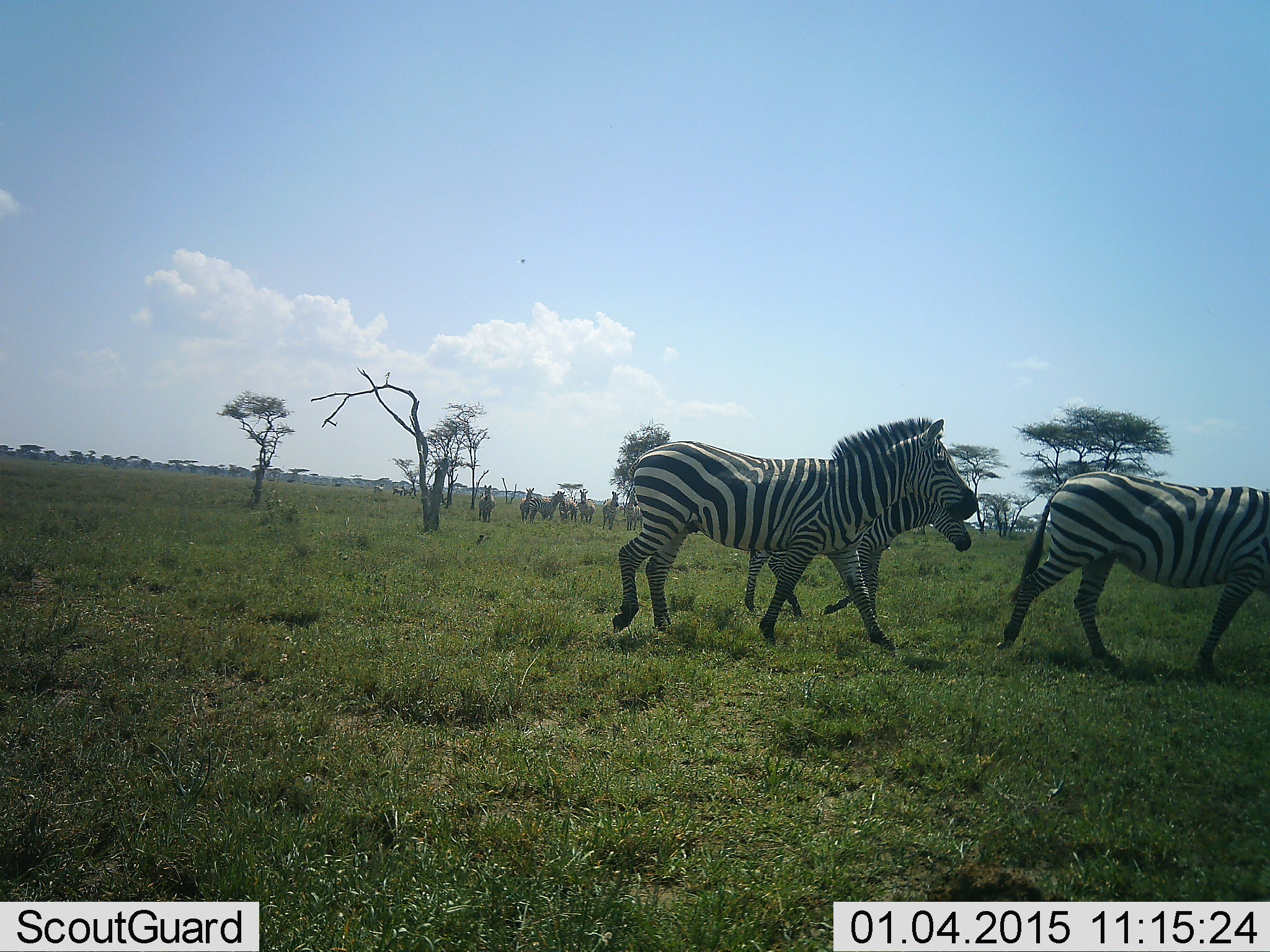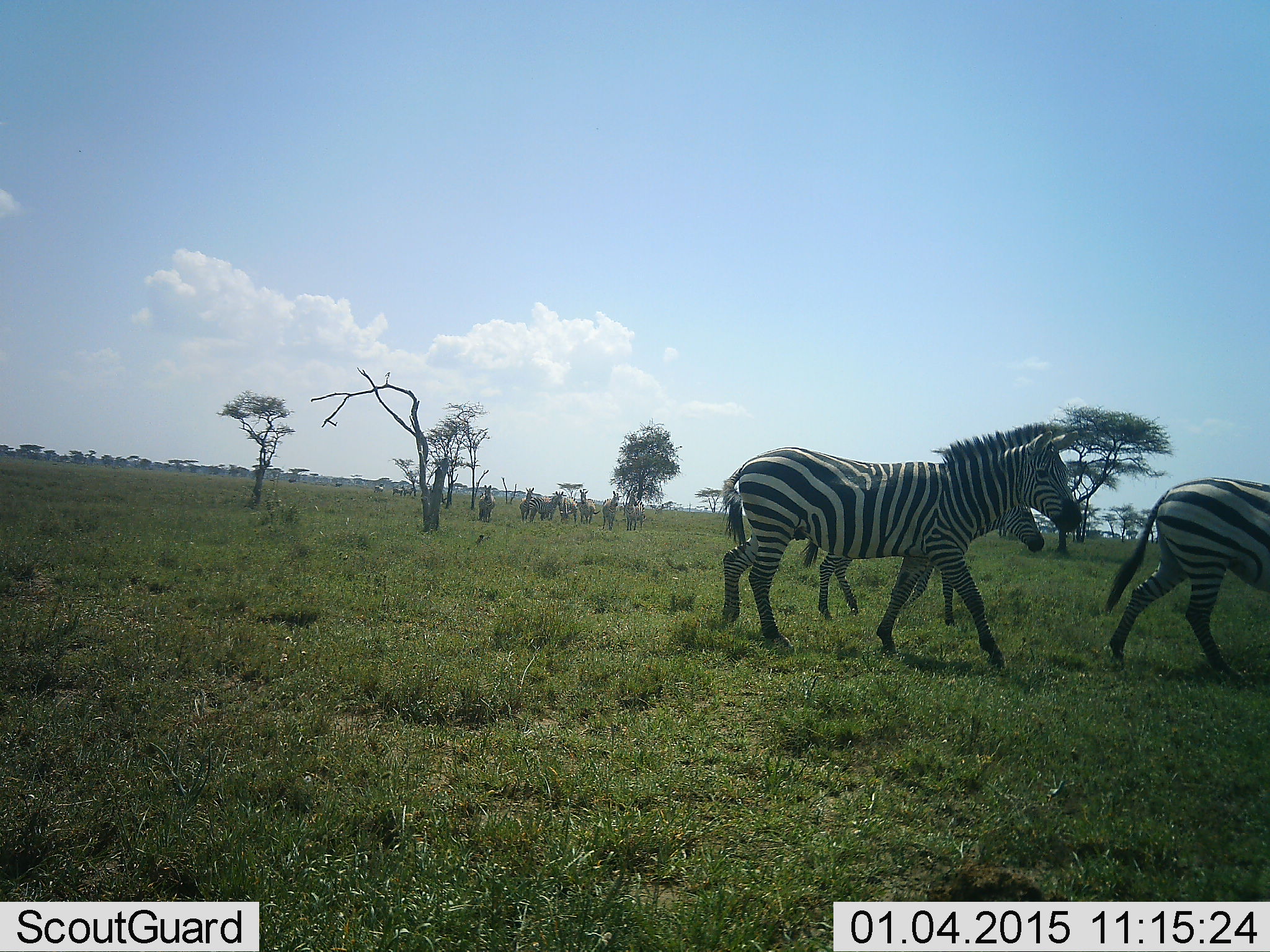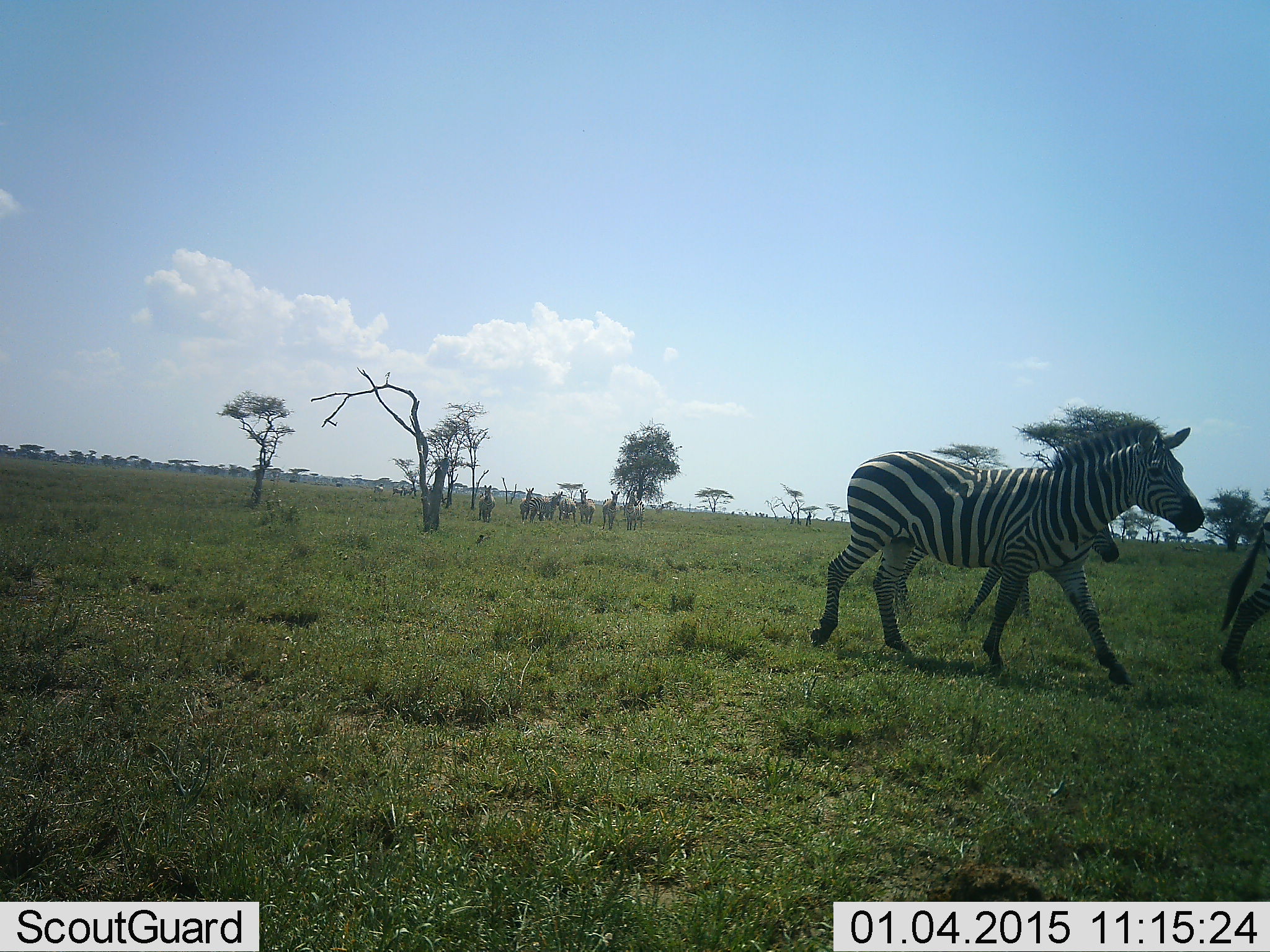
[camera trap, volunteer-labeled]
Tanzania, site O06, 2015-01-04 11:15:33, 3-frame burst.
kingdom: Animalia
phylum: Chordata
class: Mammalia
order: Perissodactyla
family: Equidae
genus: Equus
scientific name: Equus quagga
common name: plains zebra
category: zebra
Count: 10.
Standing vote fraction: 60%.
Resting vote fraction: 0%.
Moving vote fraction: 100%.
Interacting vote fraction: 10%.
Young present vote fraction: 10%.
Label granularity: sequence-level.